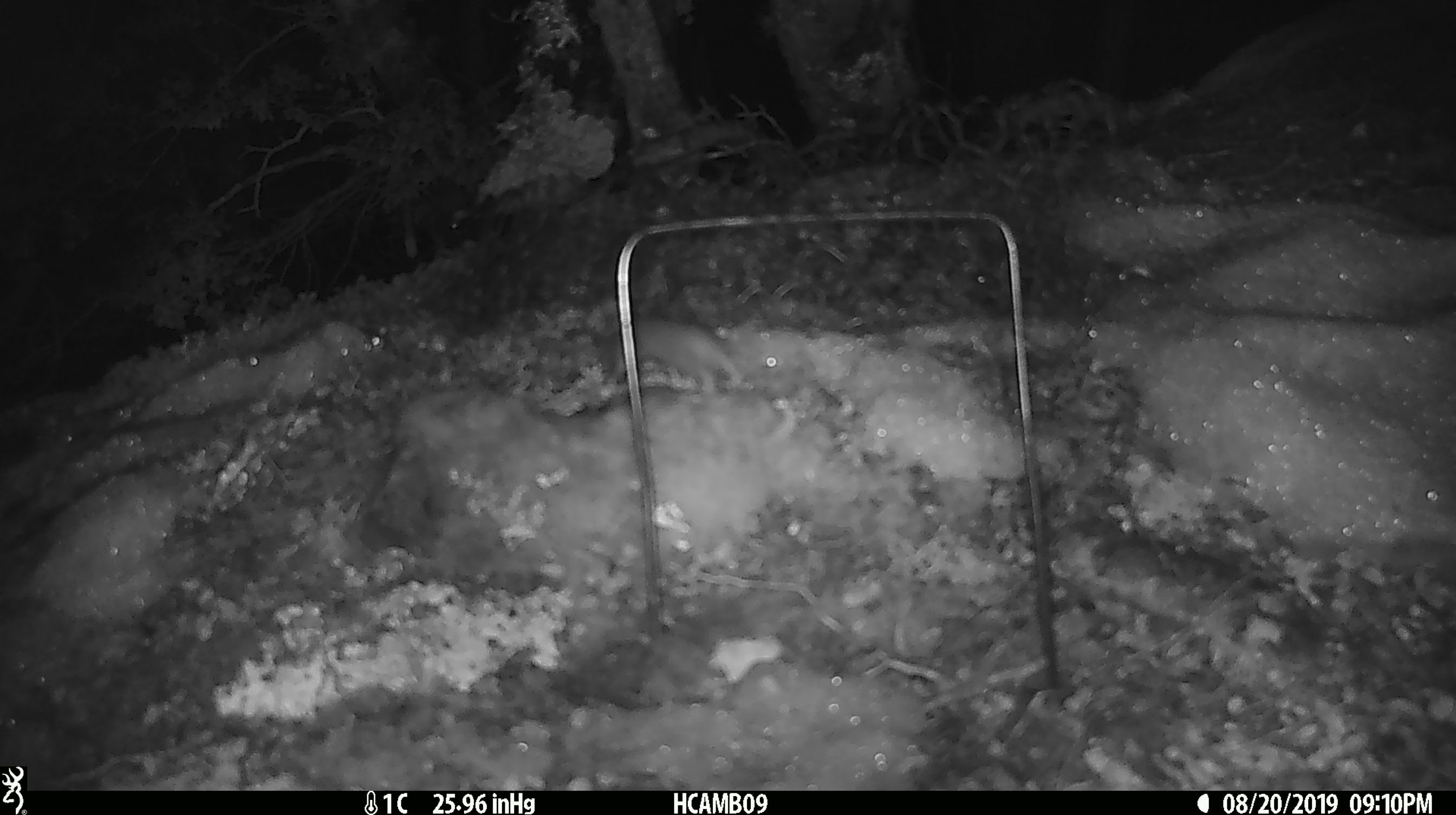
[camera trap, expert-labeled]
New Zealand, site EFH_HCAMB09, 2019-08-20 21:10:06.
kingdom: Animalia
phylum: Chordata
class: Mammalia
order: Rodentia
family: Muridae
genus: Mus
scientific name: Mus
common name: mouse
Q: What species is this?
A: Mouse (Mus).